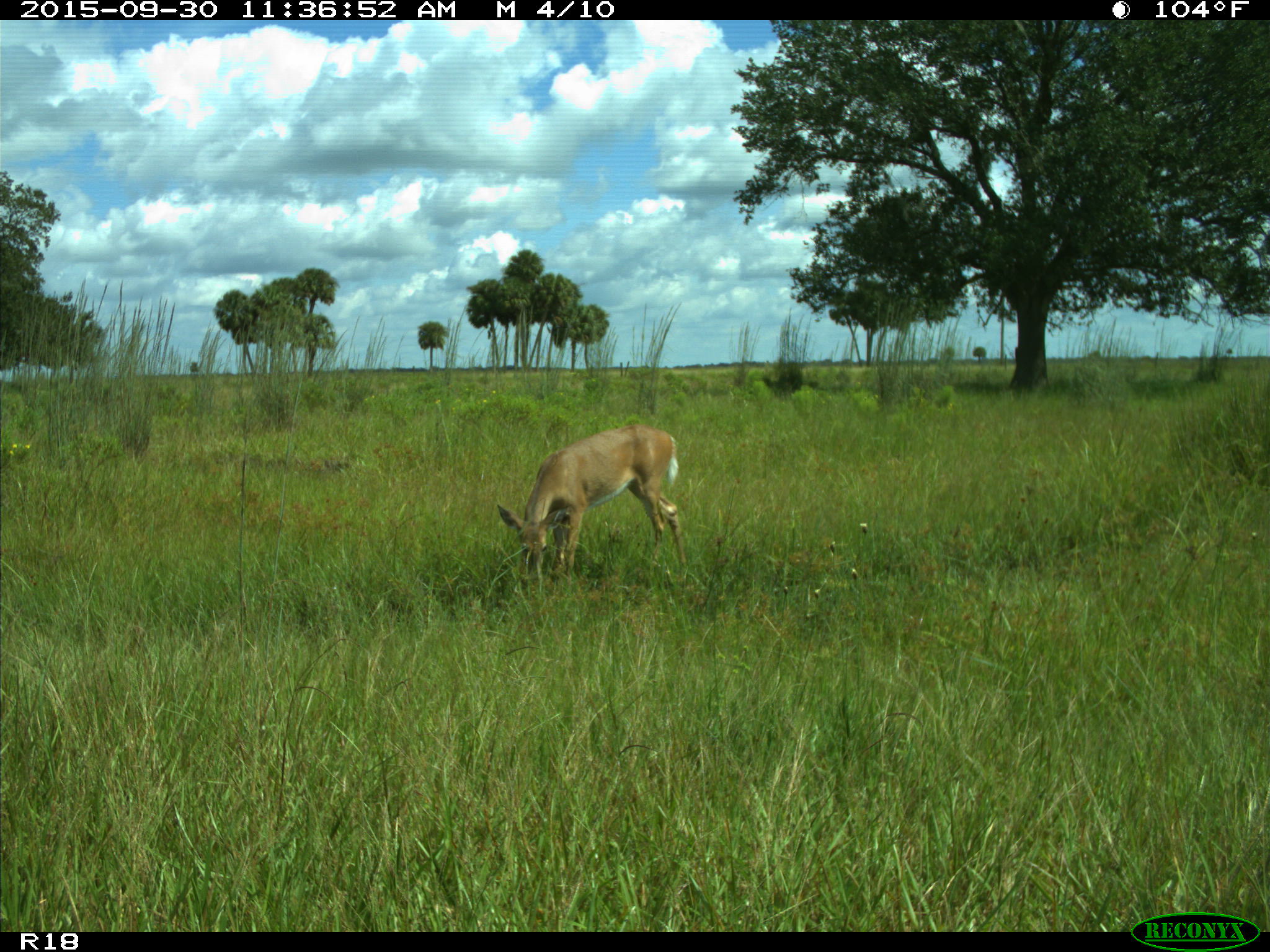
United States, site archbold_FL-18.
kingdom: Animalia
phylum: Chordata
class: Mammalia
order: Artiodactyla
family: Cervidae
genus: Odocoileus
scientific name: Odocoileus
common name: deer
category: unidentified deer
Unidentified deer (deer) (Odocoileus).